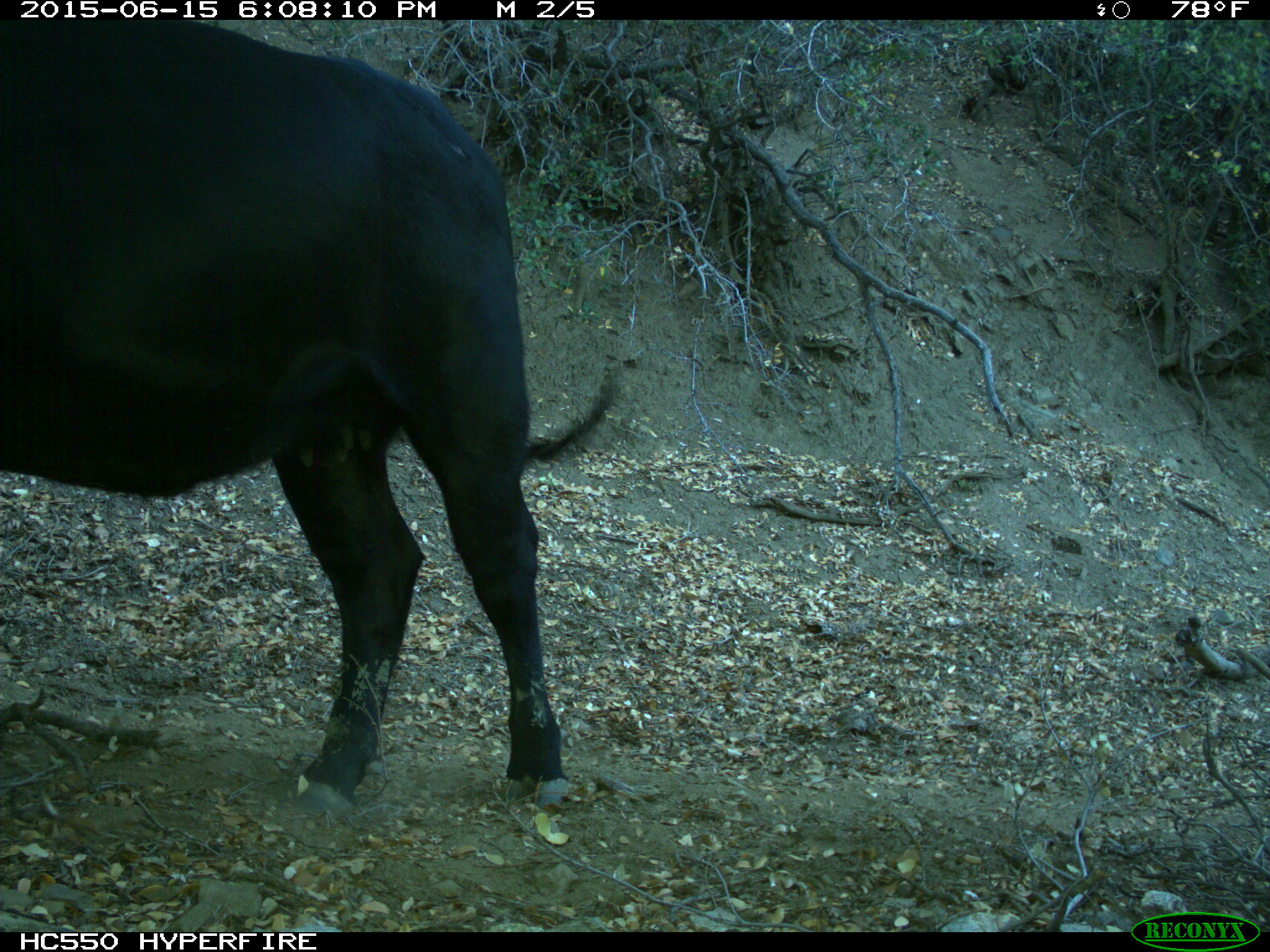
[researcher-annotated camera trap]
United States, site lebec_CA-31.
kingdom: Animalia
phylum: Chordata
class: Mammalia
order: Artiodactyla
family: Bovidae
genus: Bos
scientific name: Bos taurus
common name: domestic cow